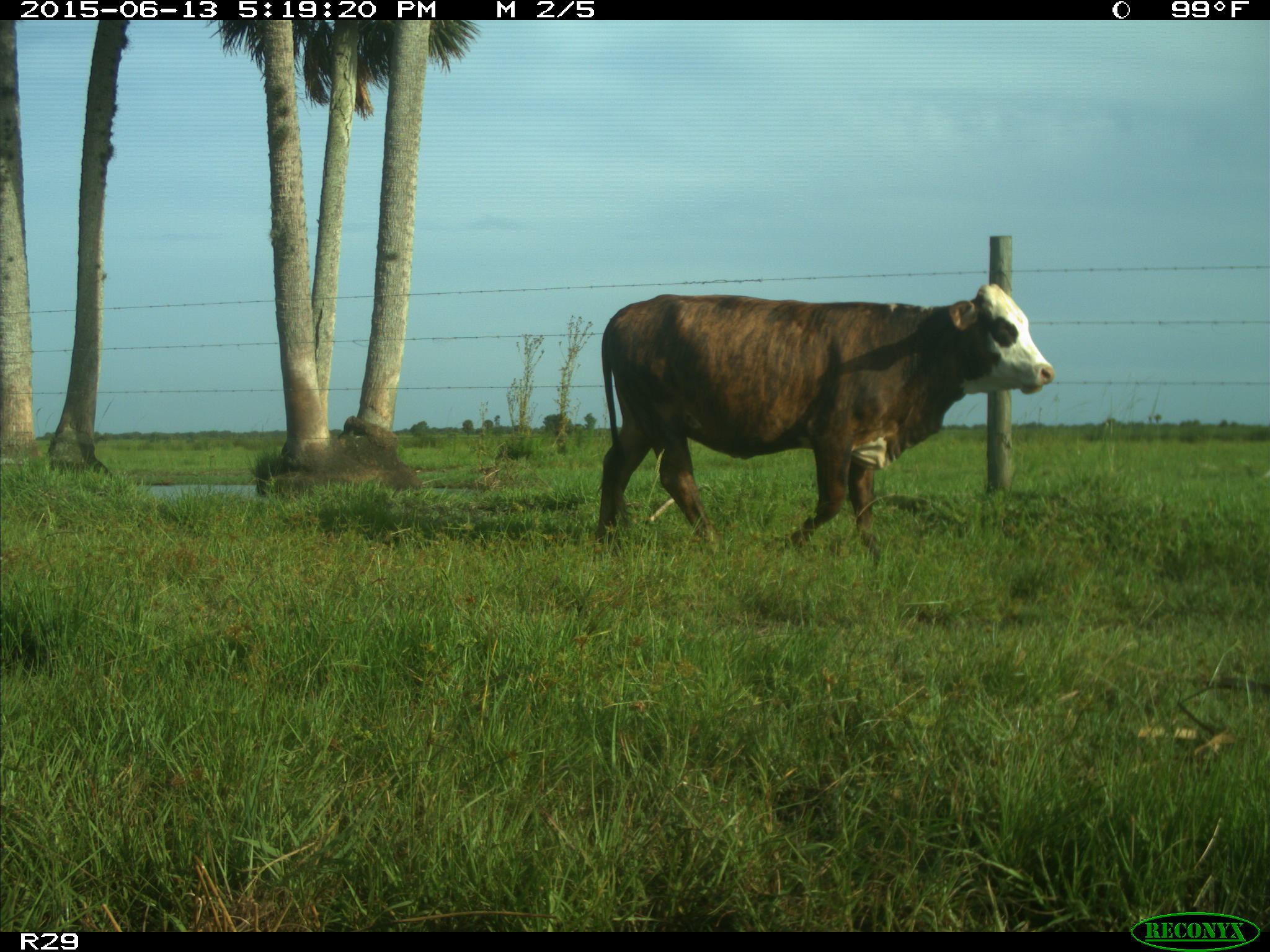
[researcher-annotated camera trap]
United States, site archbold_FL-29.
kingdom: Animalia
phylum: Chordata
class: Mammalia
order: Artiodactyla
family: Bovidae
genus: Bos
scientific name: Bos taurus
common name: domestic cow